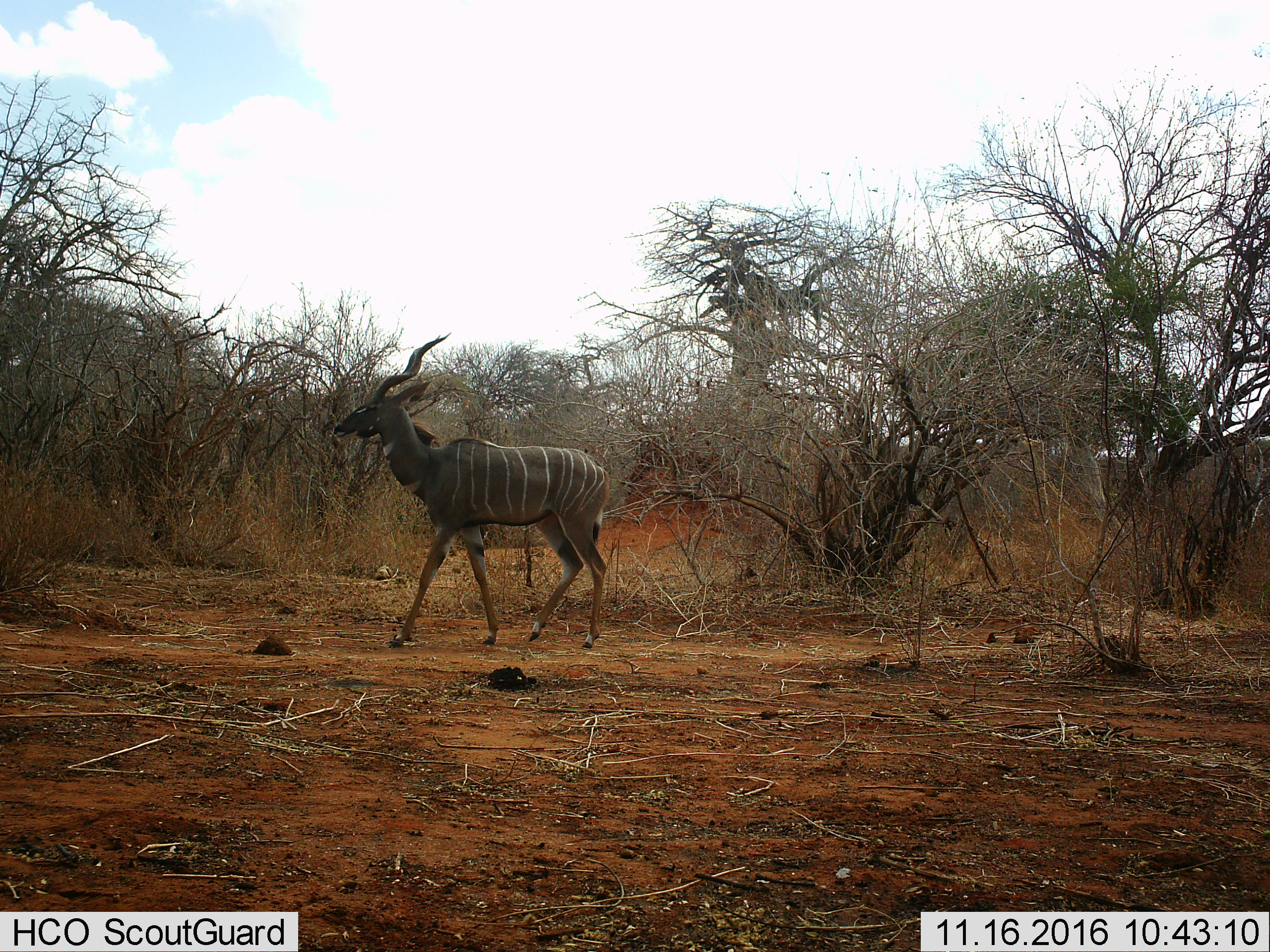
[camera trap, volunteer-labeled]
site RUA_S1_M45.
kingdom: Animalia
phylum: Chordata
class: Mammalia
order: Artiodactyla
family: Bovidae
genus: Tragelaphus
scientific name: Tragelaphus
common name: kudu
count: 1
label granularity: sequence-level